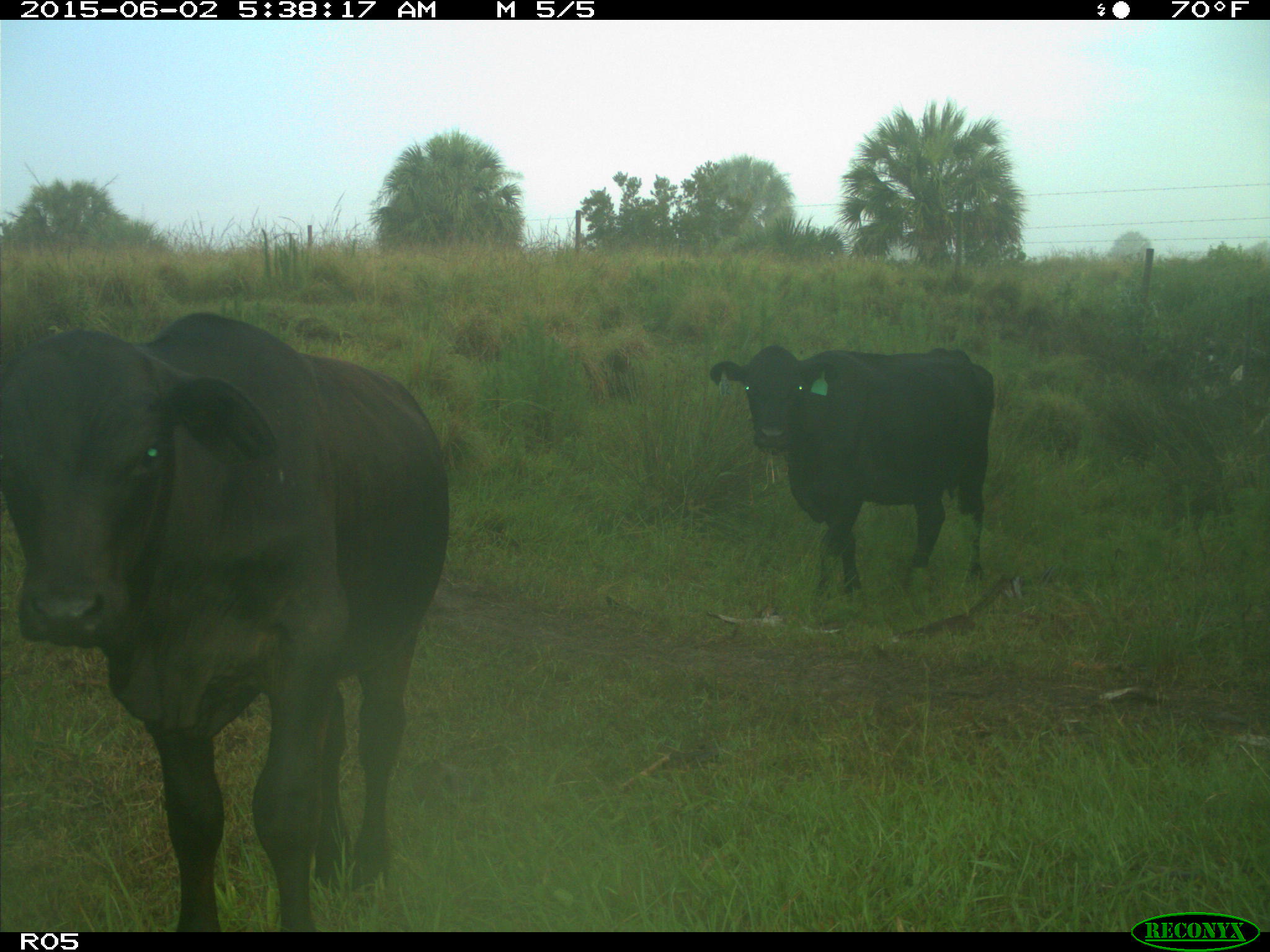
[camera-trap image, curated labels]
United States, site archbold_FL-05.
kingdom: Animalia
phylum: Chordata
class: Mammalia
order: Artiodactyla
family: Bovidae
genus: Bos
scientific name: Bos taurus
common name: domestic cow